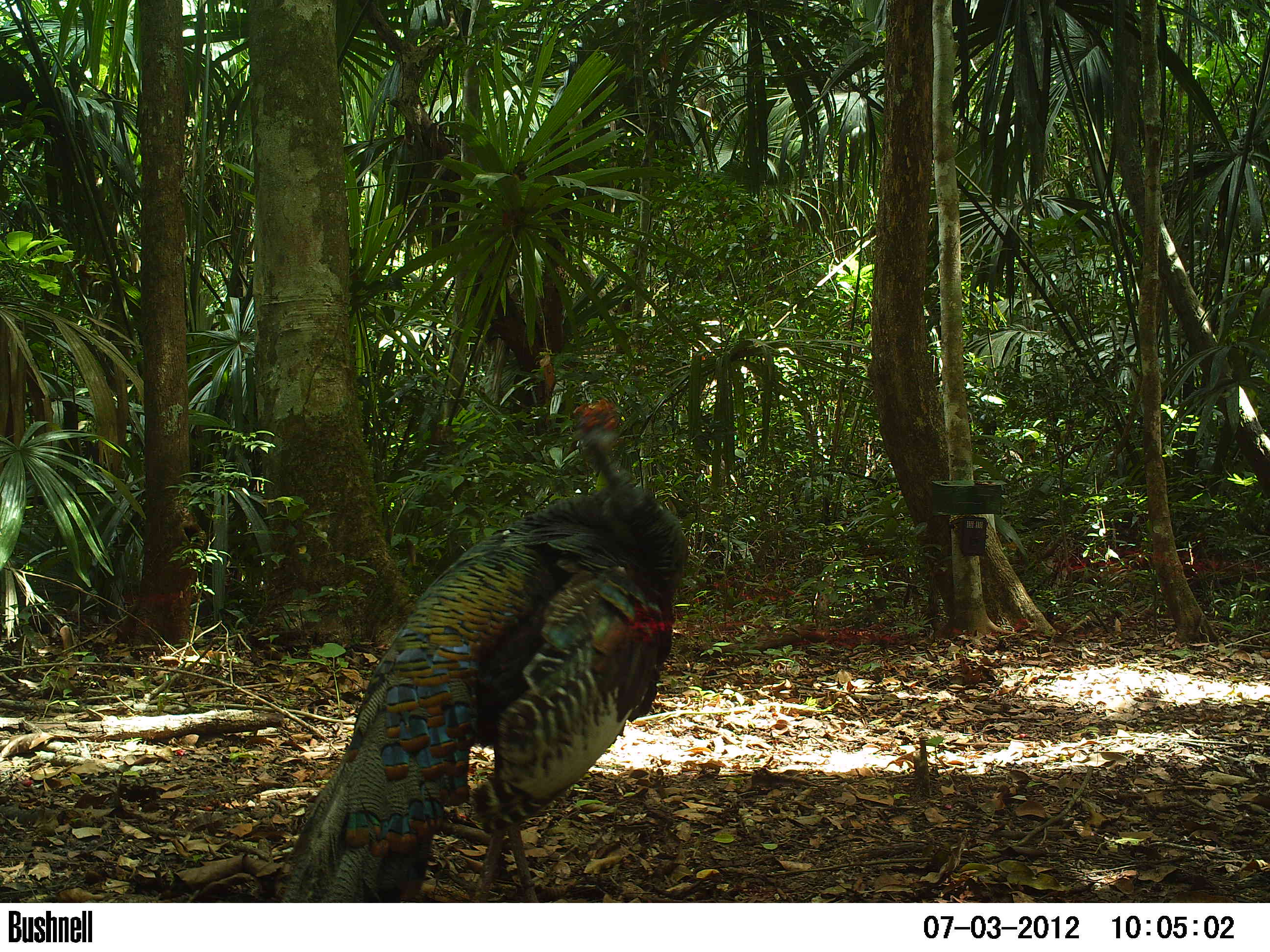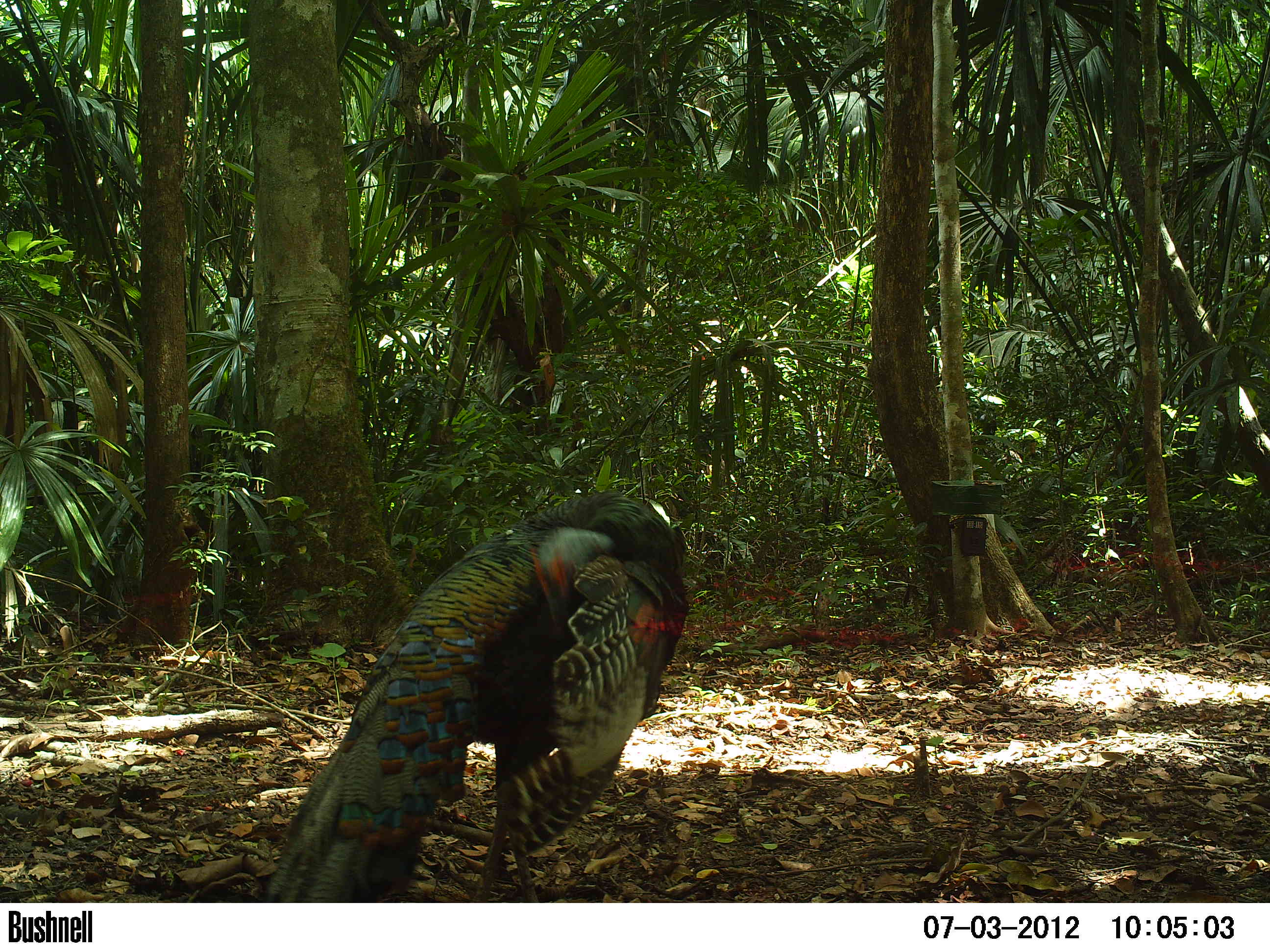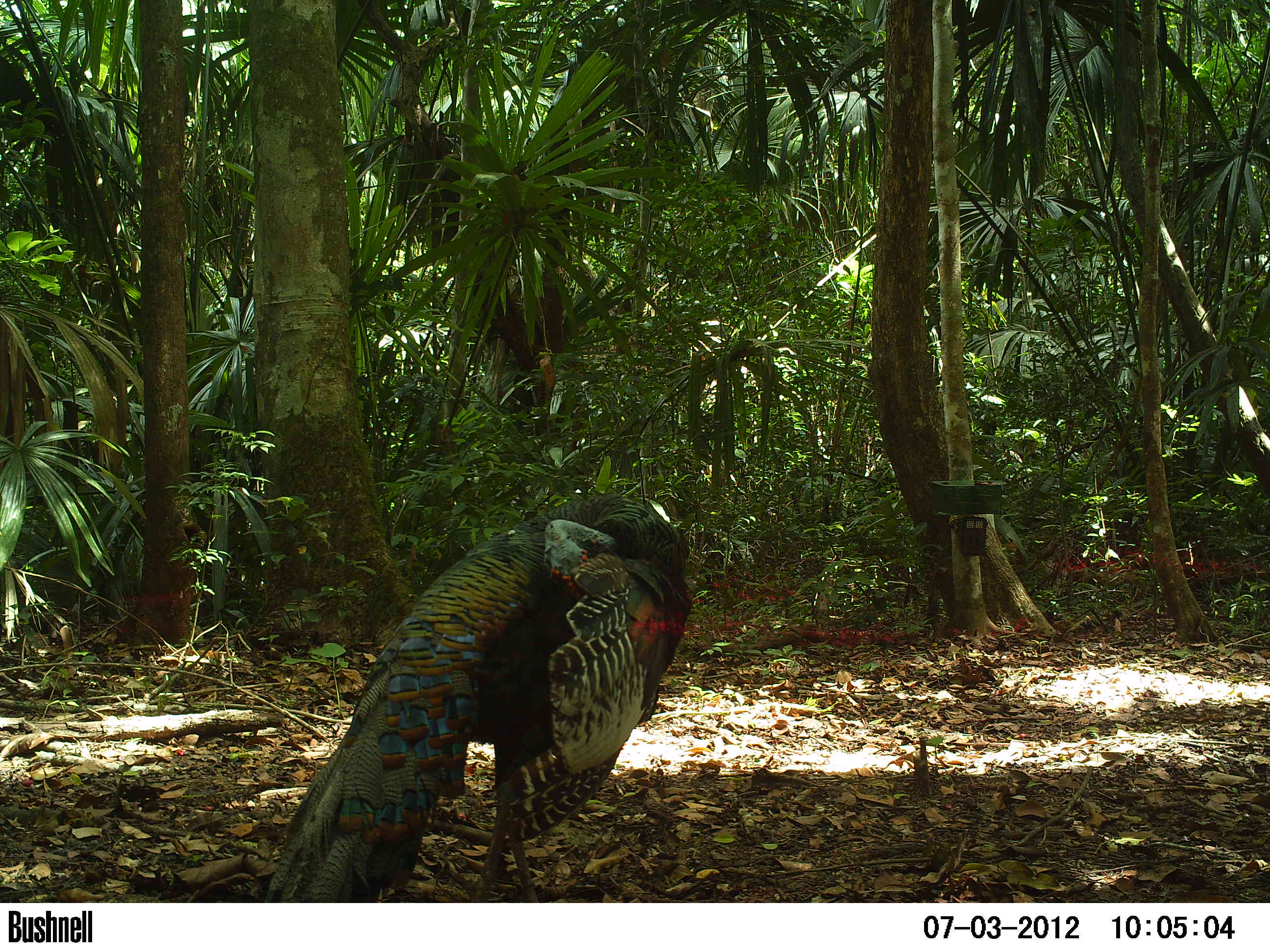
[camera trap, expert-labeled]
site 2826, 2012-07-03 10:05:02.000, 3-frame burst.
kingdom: Animalia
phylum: Chordata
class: Aves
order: Galliformes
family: Phasianidae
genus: Meleagris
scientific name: Meleagris ocellata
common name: ocellated turkey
Meleagris ocellata (ocellated turkey), count 1, age adult.